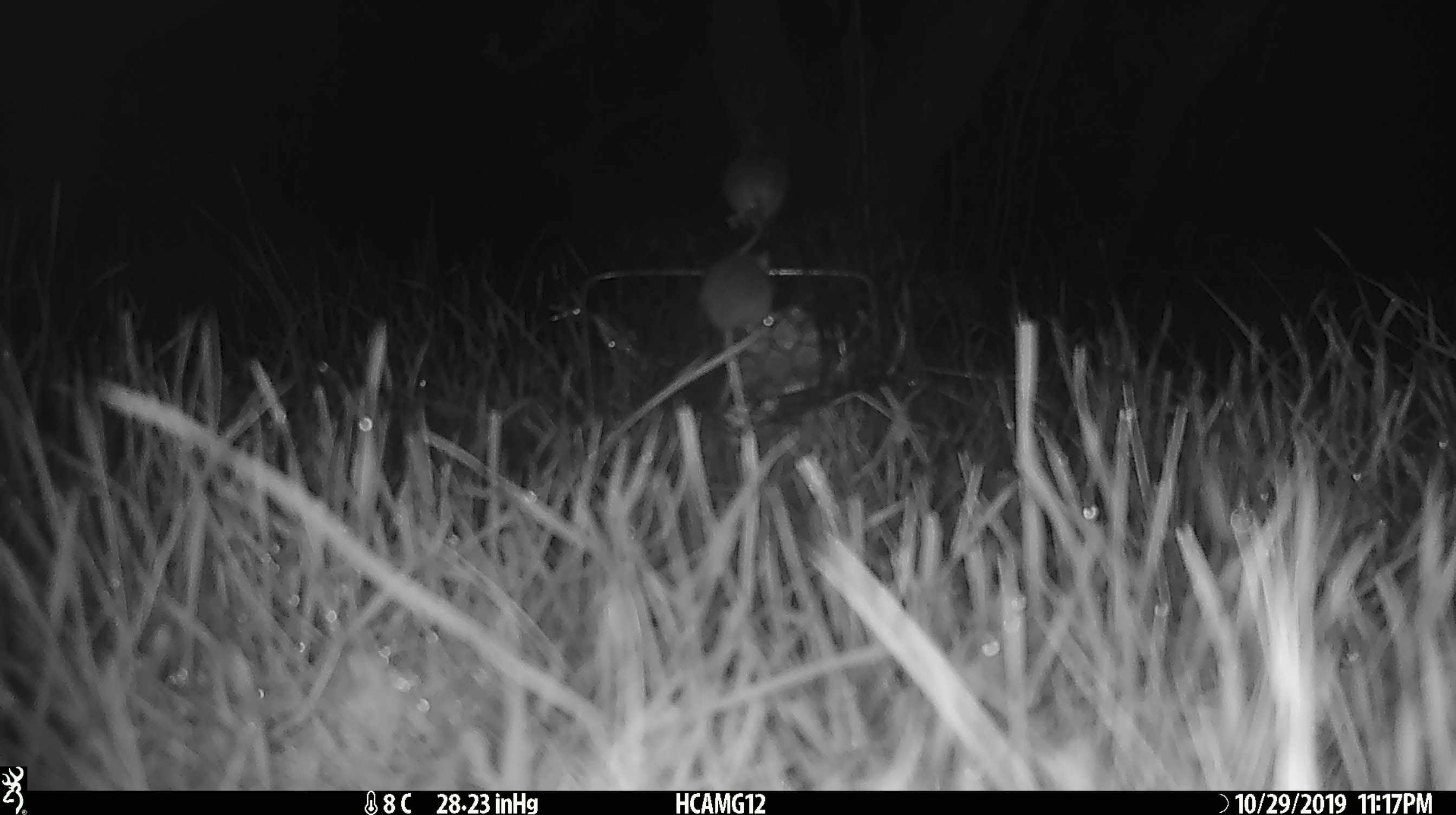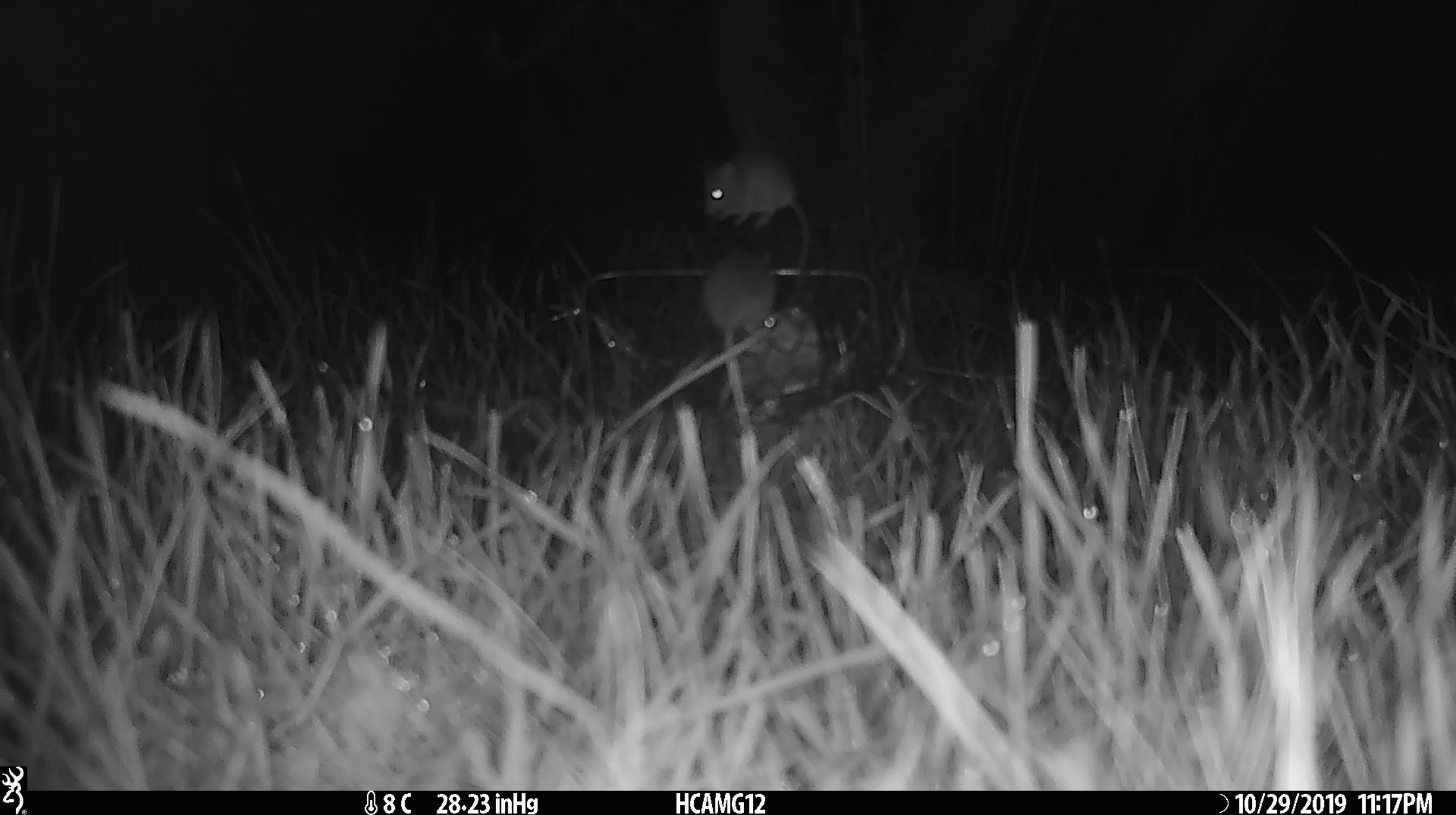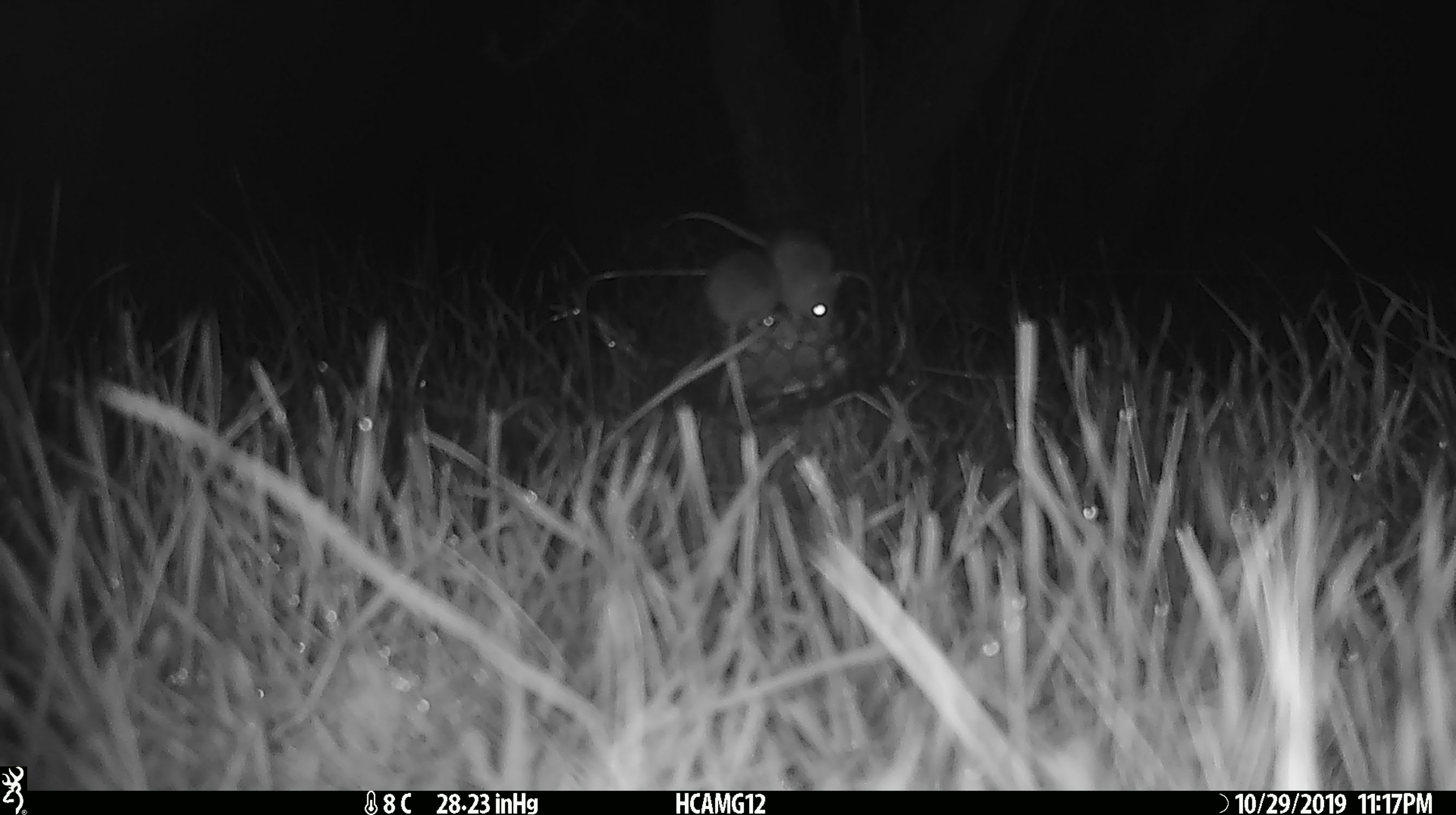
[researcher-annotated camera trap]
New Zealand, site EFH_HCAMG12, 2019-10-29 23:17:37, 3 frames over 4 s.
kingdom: Animalia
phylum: Chordata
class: Mammalia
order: Rodentia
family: Muridae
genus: Mus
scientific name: Mus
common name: mouse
Mouse (Mus).